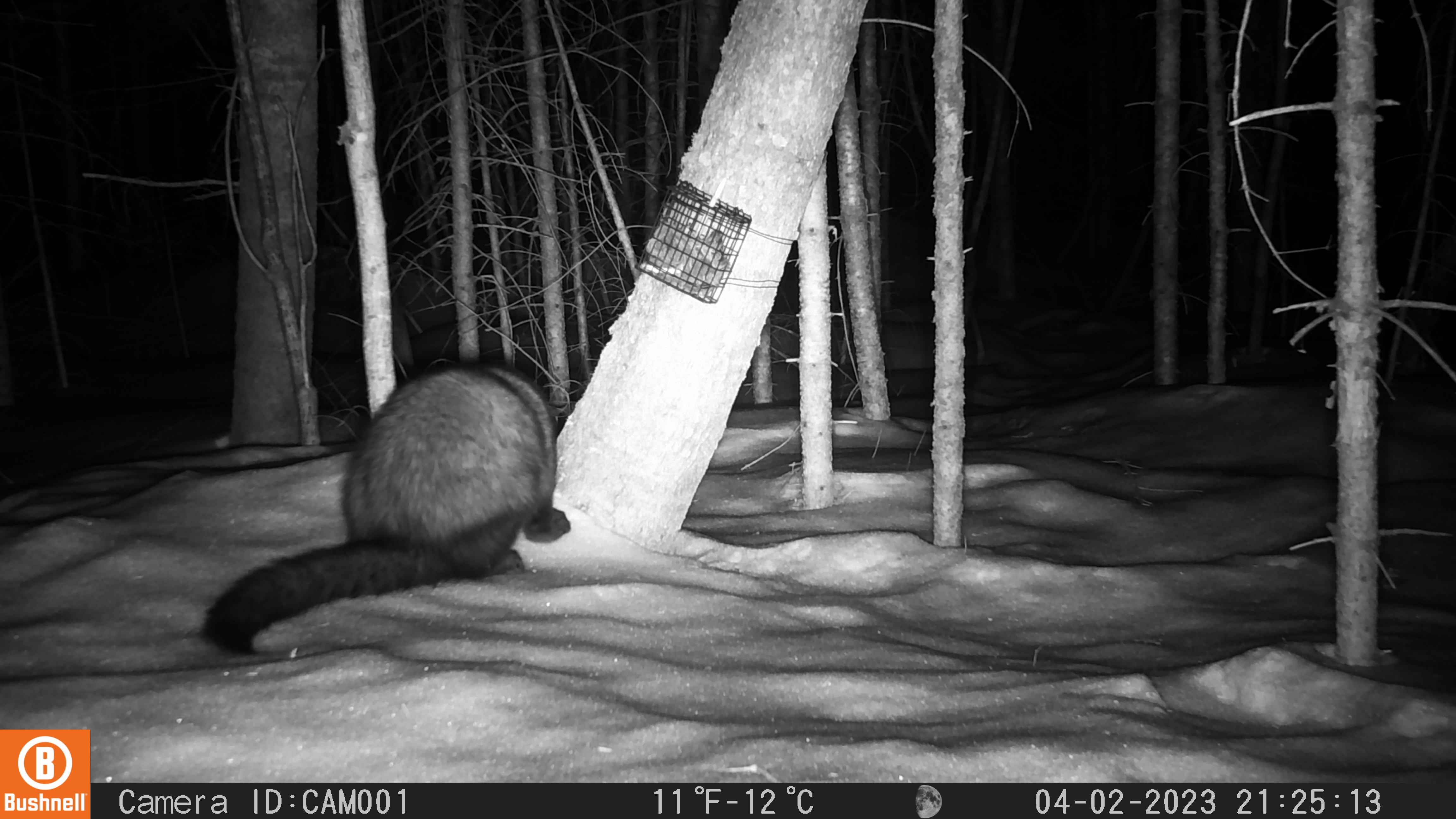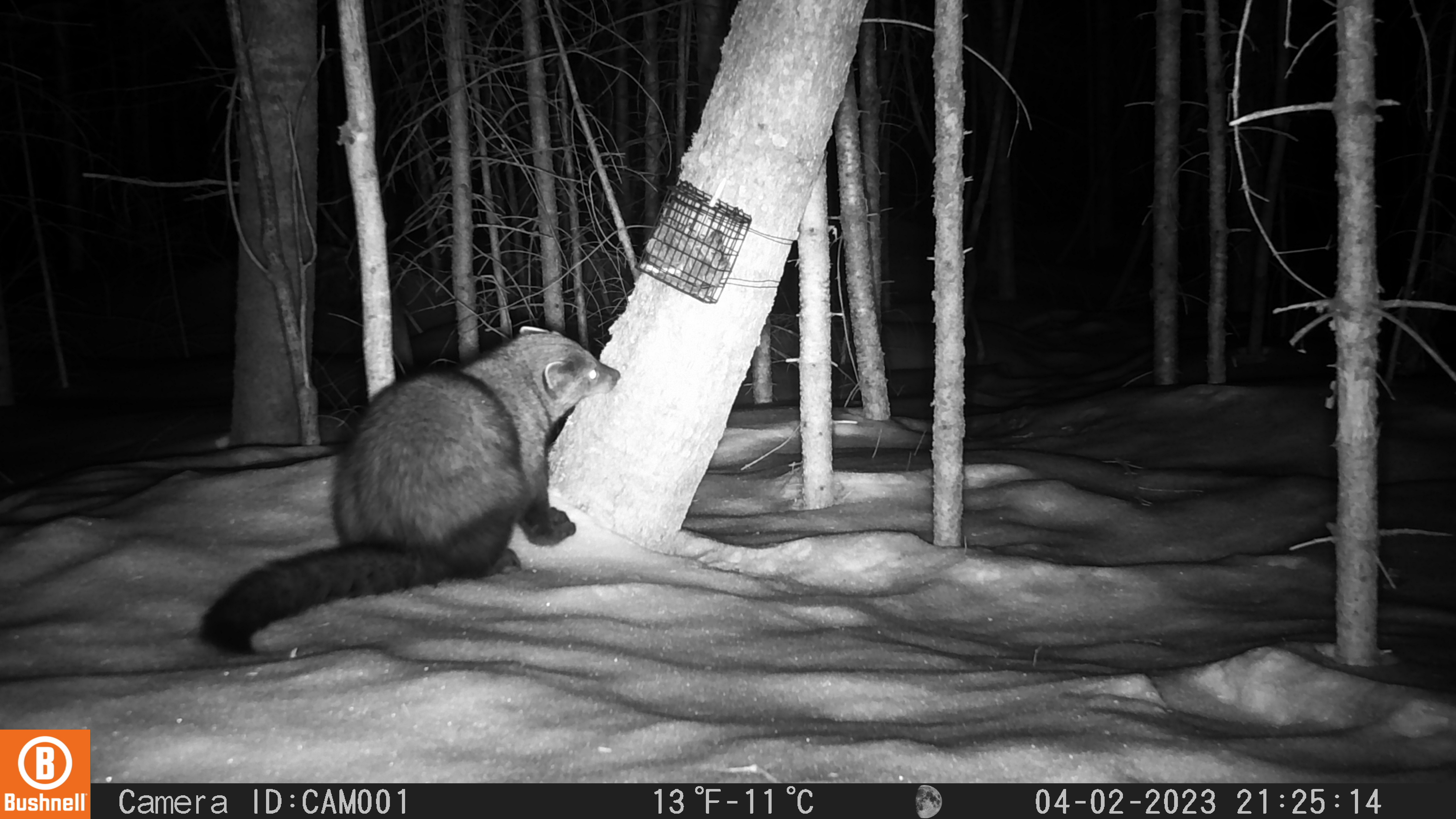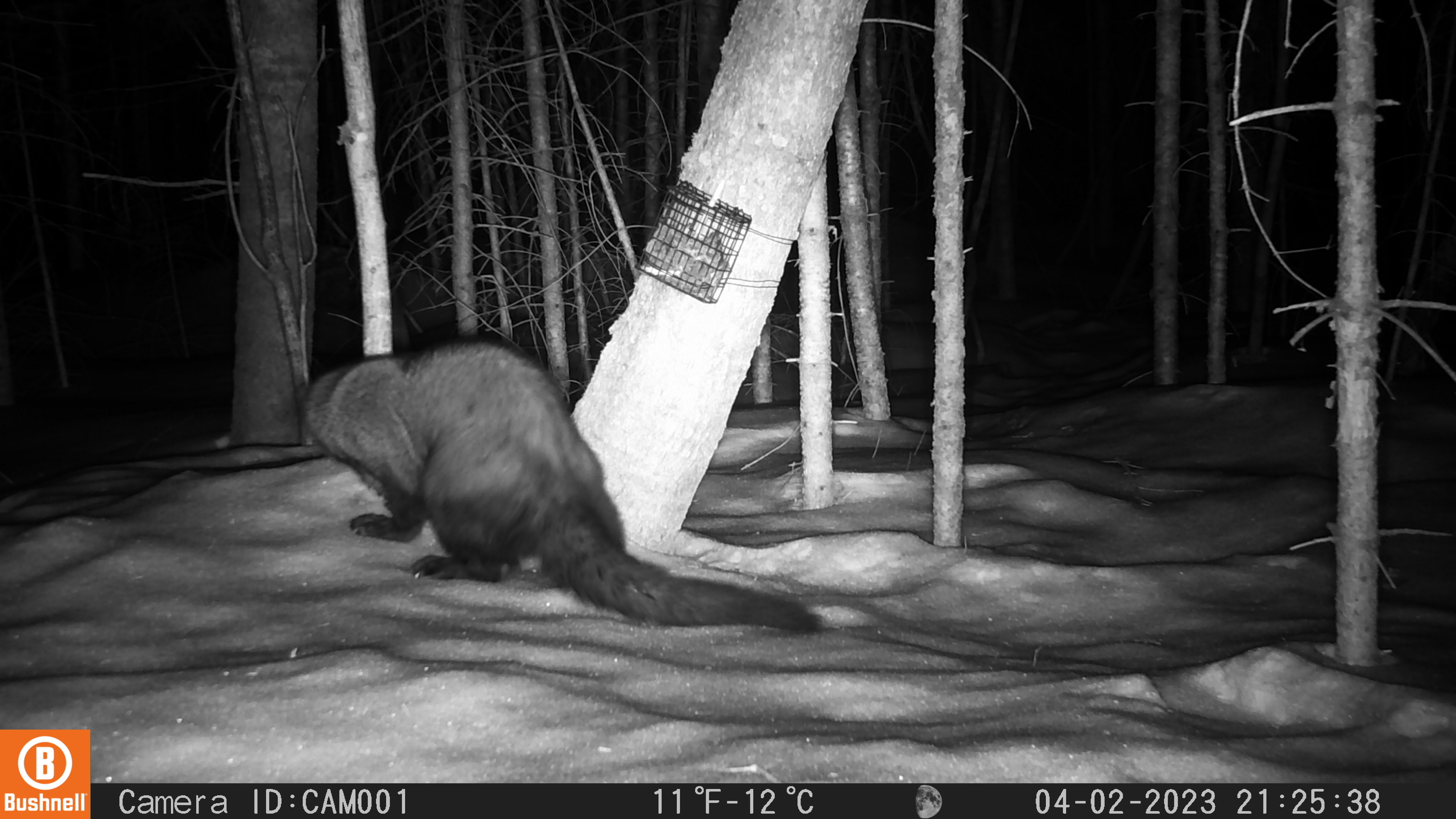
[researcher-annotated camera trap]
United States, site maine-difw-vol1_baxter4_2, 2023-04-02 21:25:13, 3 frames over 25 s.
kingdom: Animalia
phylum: Chordata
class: Mammalia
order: Carnivora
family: Mustelidae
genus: Pekania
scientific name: Pekania pennanti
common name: fisher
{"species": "fisher (Pekania pennanti)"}